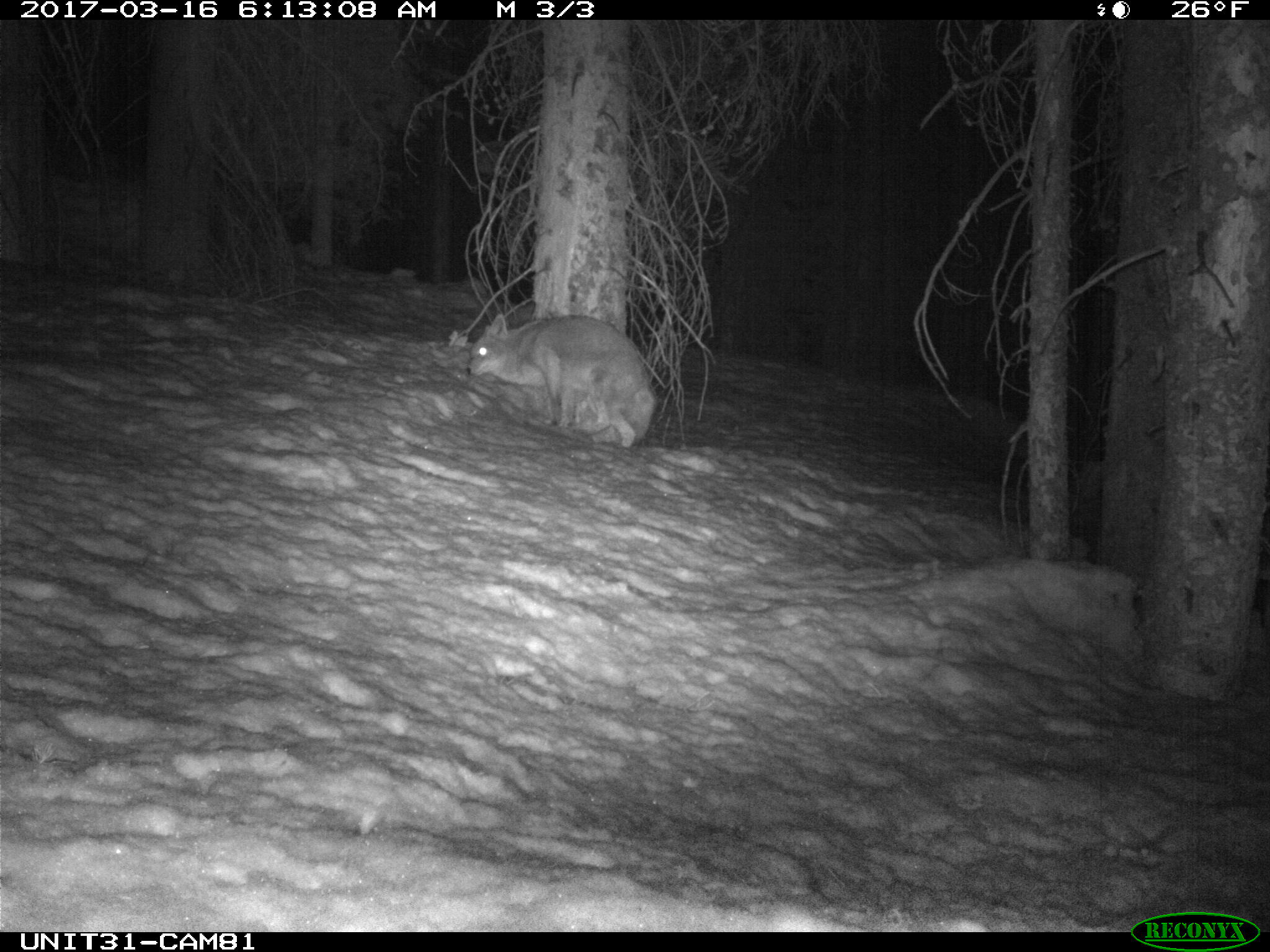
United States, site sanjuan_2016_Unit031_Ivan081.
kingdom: Animalia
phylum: Chordata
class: Mammalia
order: Carnivora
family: Canidae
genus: Canis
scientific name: Canis latrans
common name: coyote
Canis latrans (coyote).